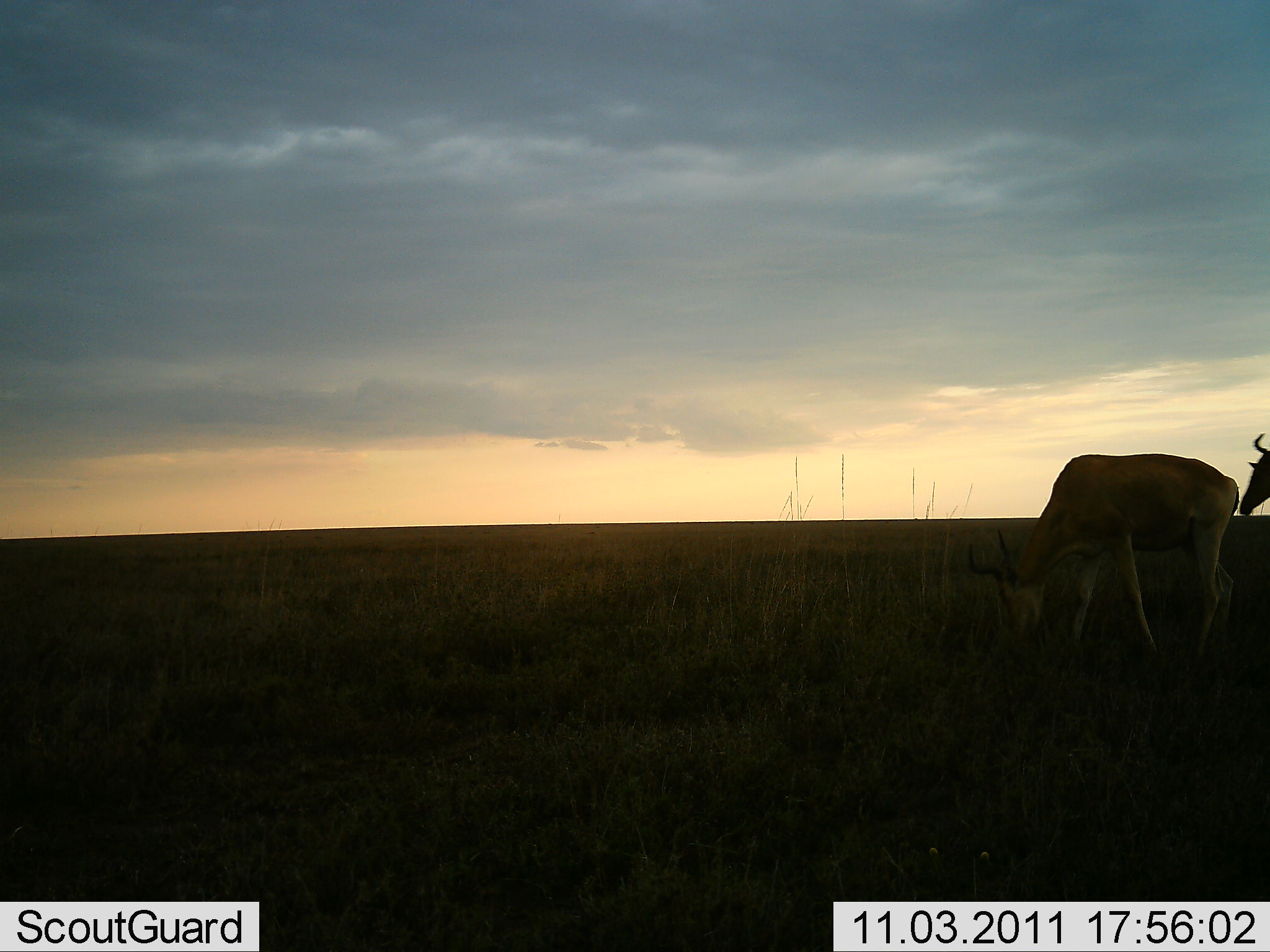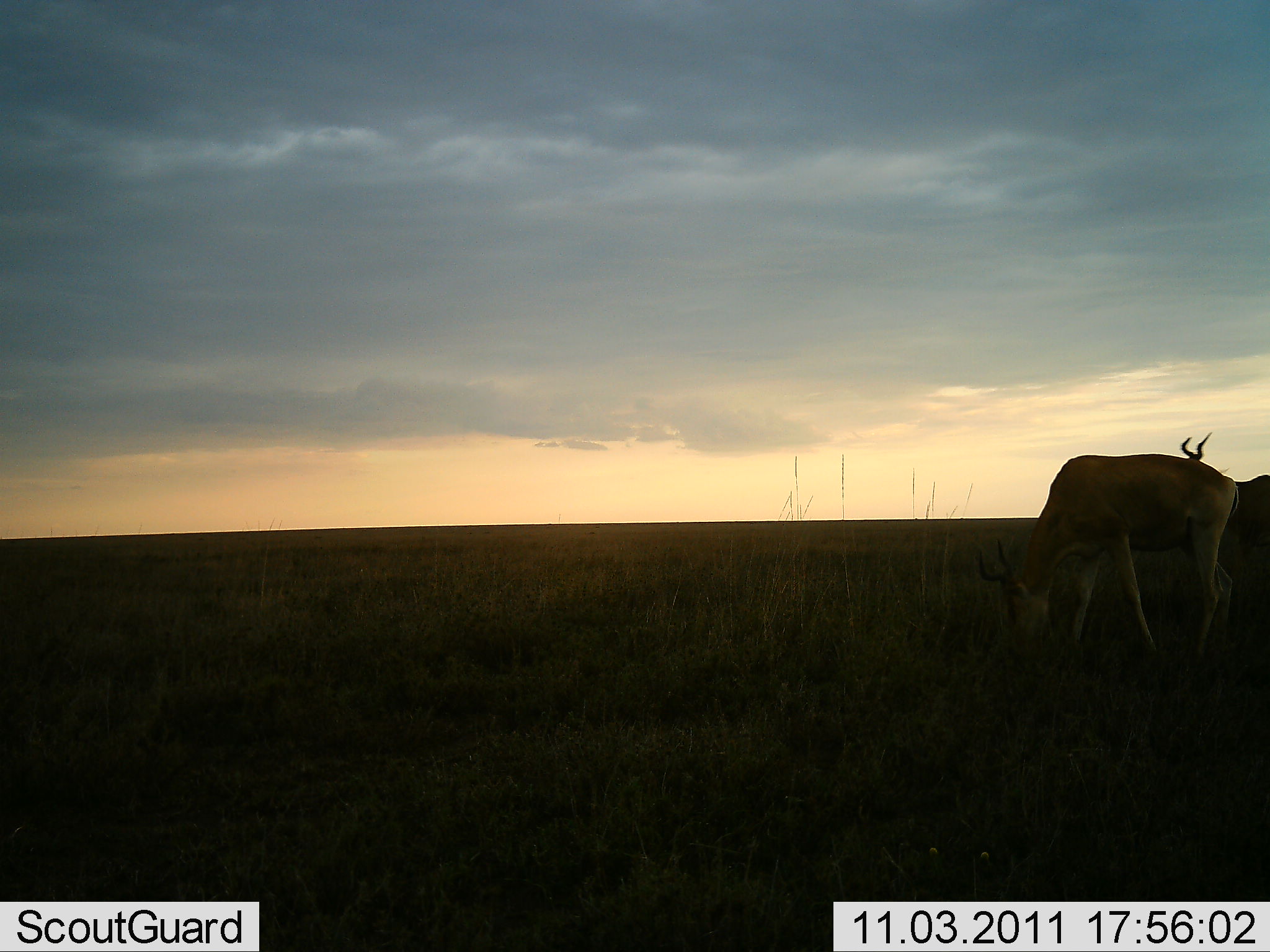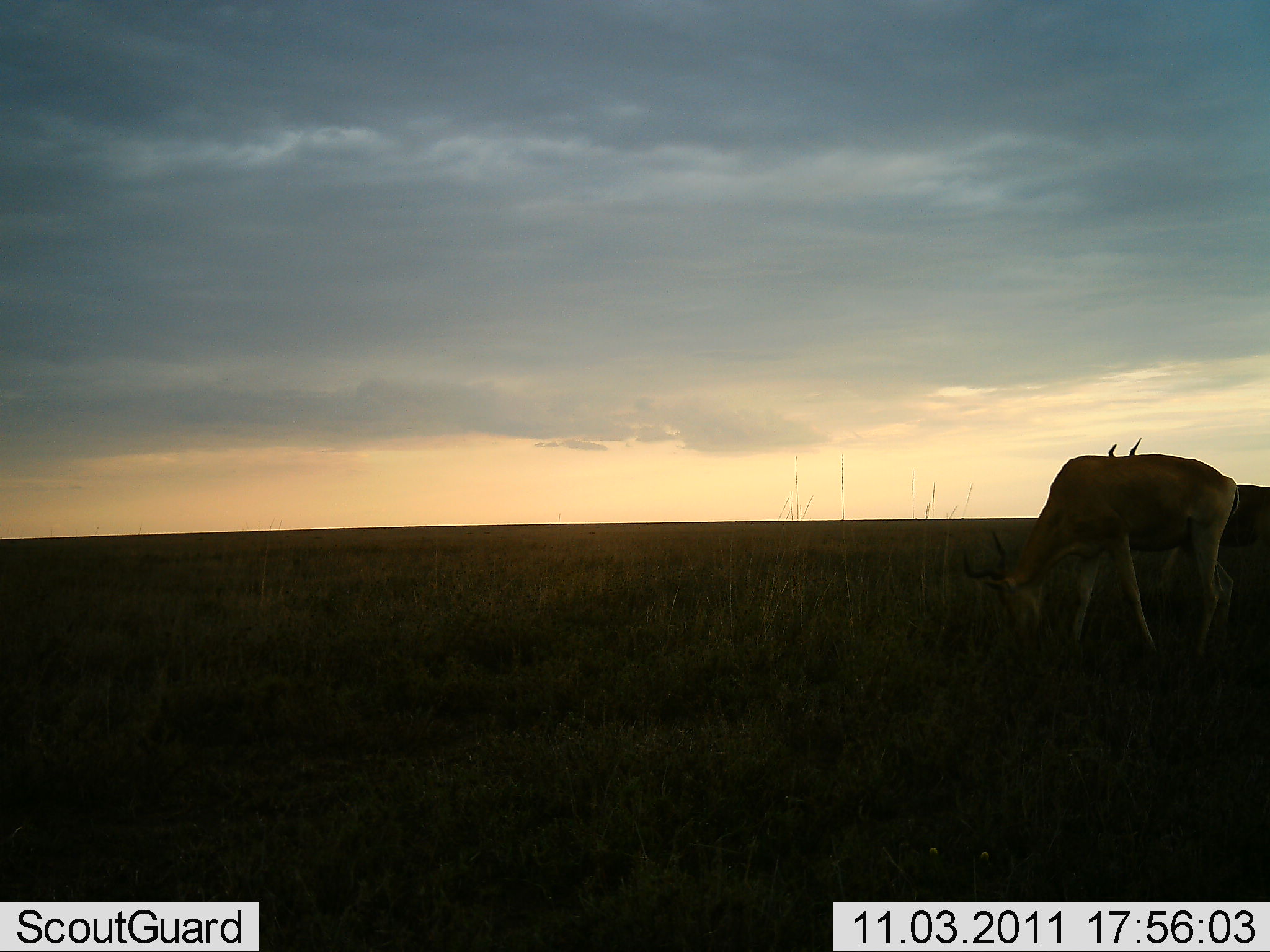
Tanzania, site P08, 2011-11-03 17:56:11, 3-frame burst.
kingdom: Animalia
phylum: Chordata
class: Mammalia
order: Artiodactyla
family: Bovidae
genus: Alcelaphus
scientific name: Alcelaphus buselaphus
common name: hartebeest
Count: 2.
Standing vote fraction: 50%.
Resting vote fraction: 0%.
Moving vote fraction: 43%.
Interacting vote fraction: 0%.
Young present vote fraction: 0%.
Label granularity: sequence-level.